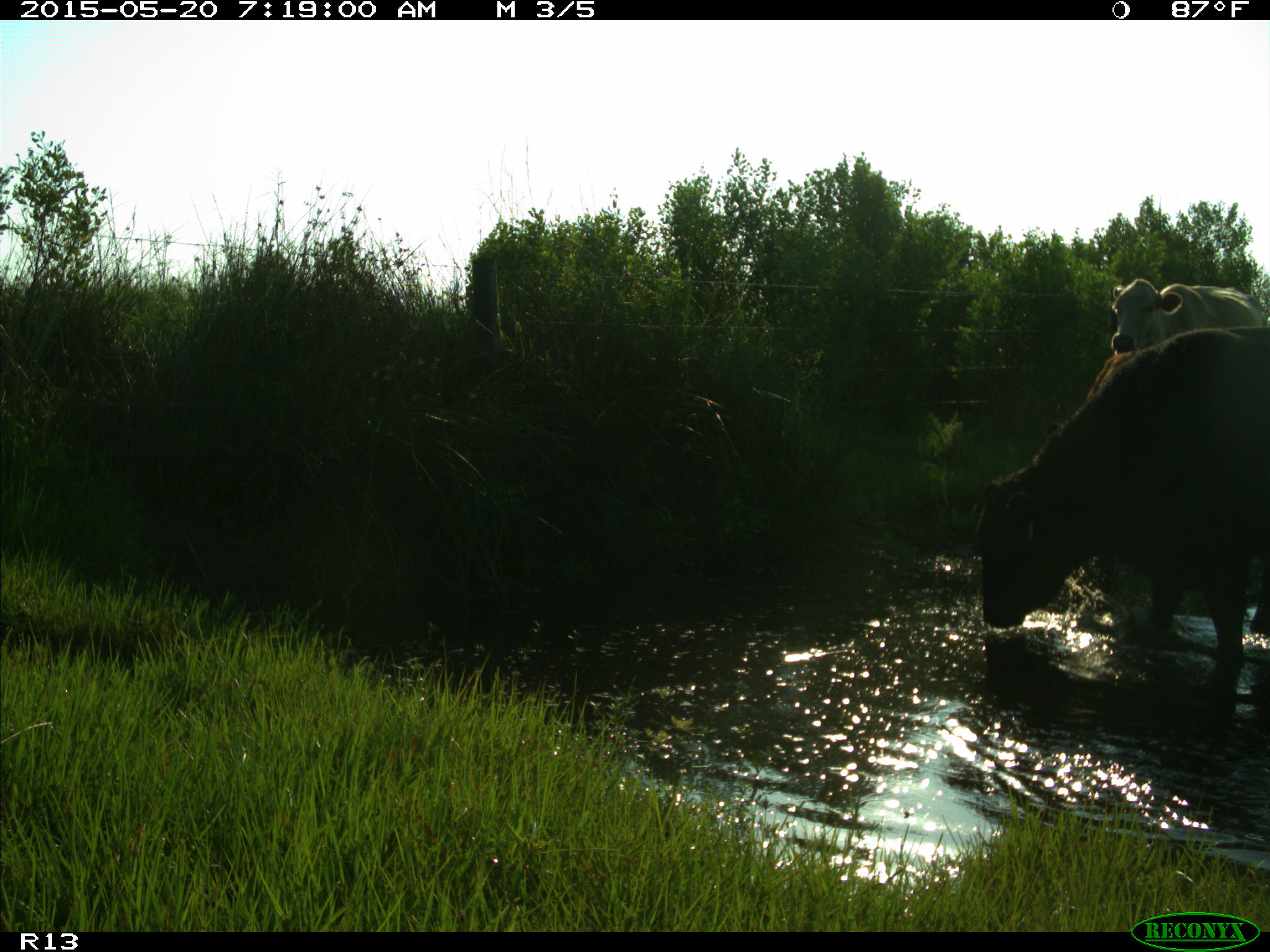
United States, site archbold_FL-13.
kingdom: Animalia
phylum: Chordata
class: Mammalia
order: Artiodactyla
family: Bovidae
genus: Bos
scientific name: Bos taurus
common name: domestic cow